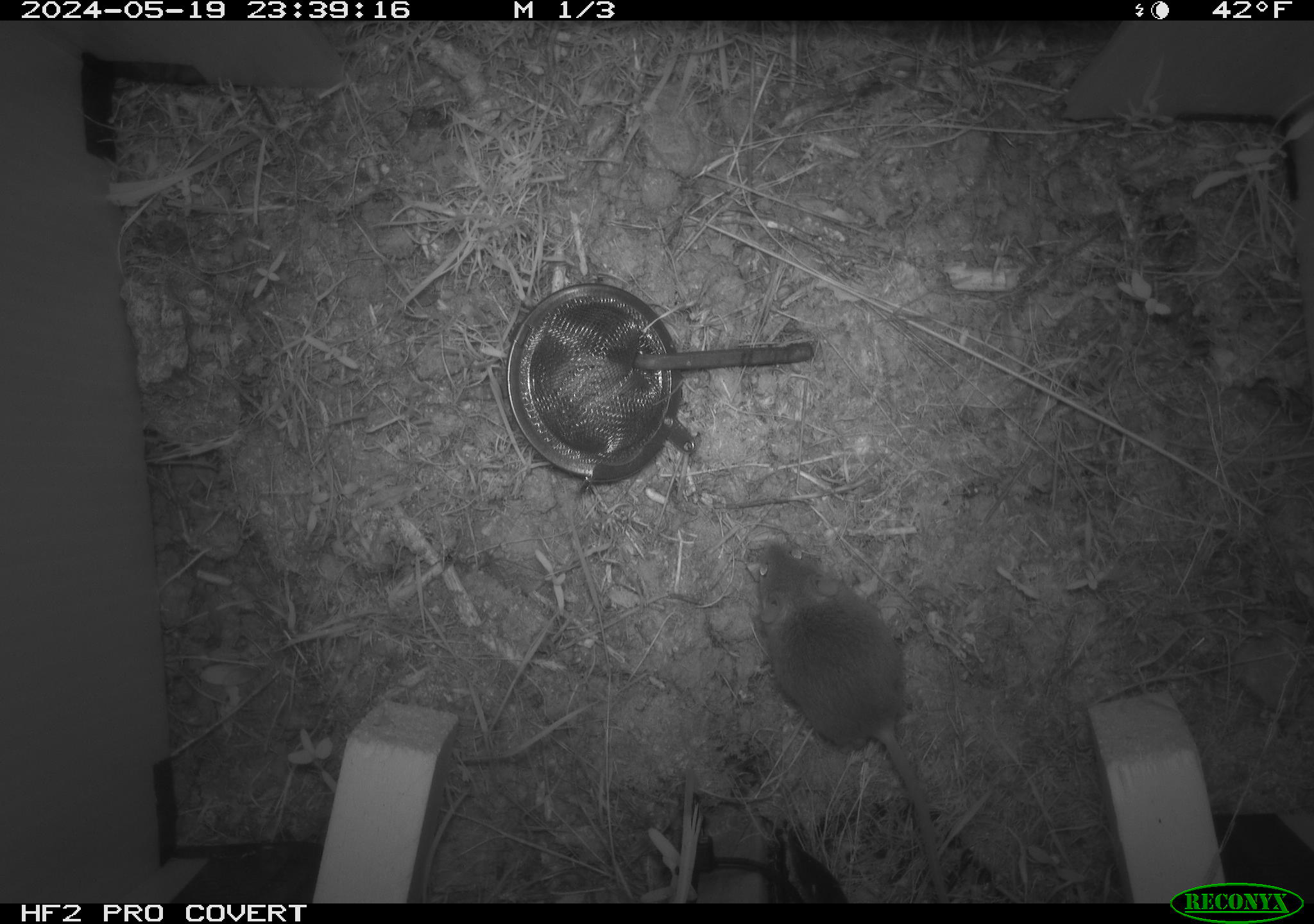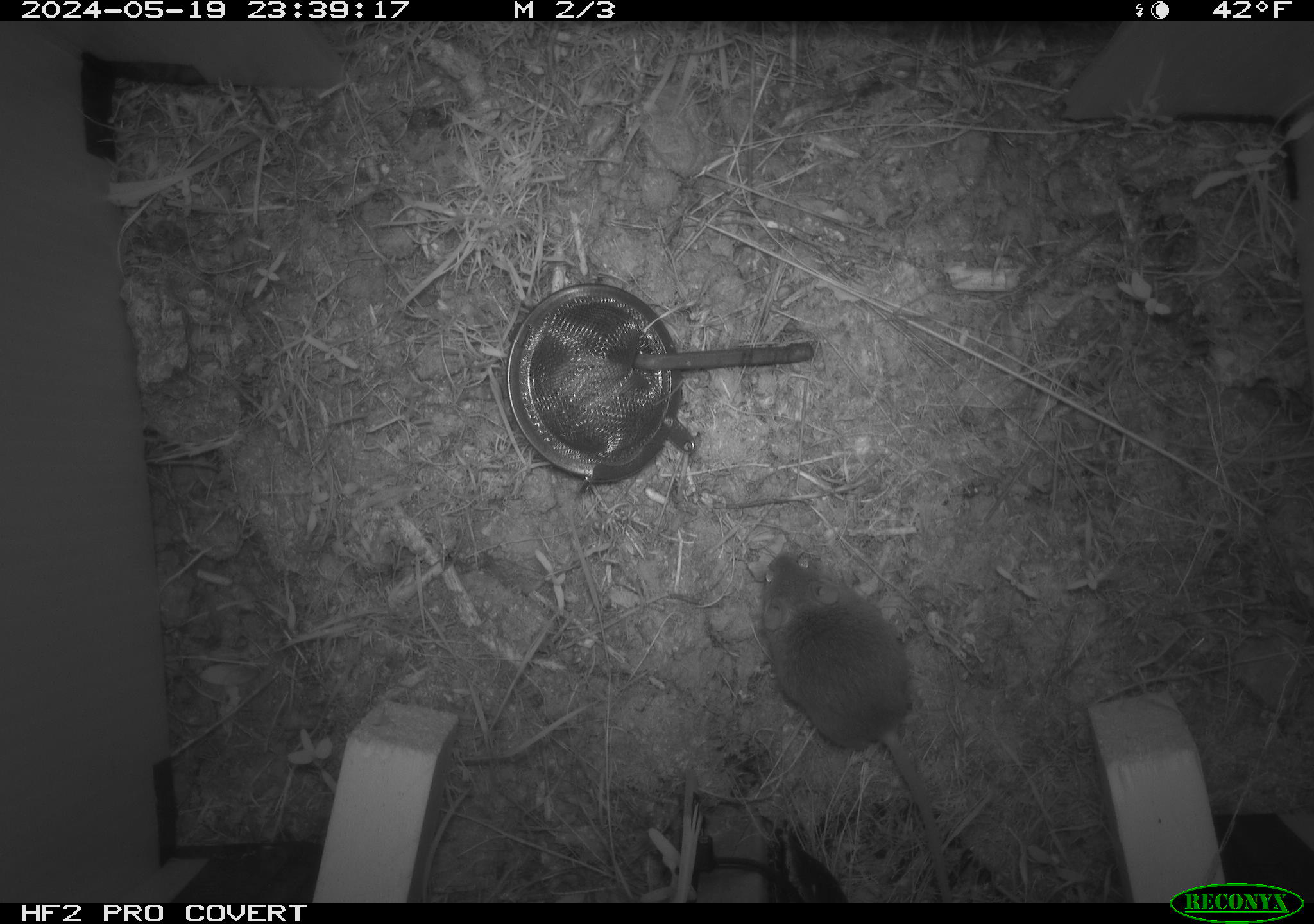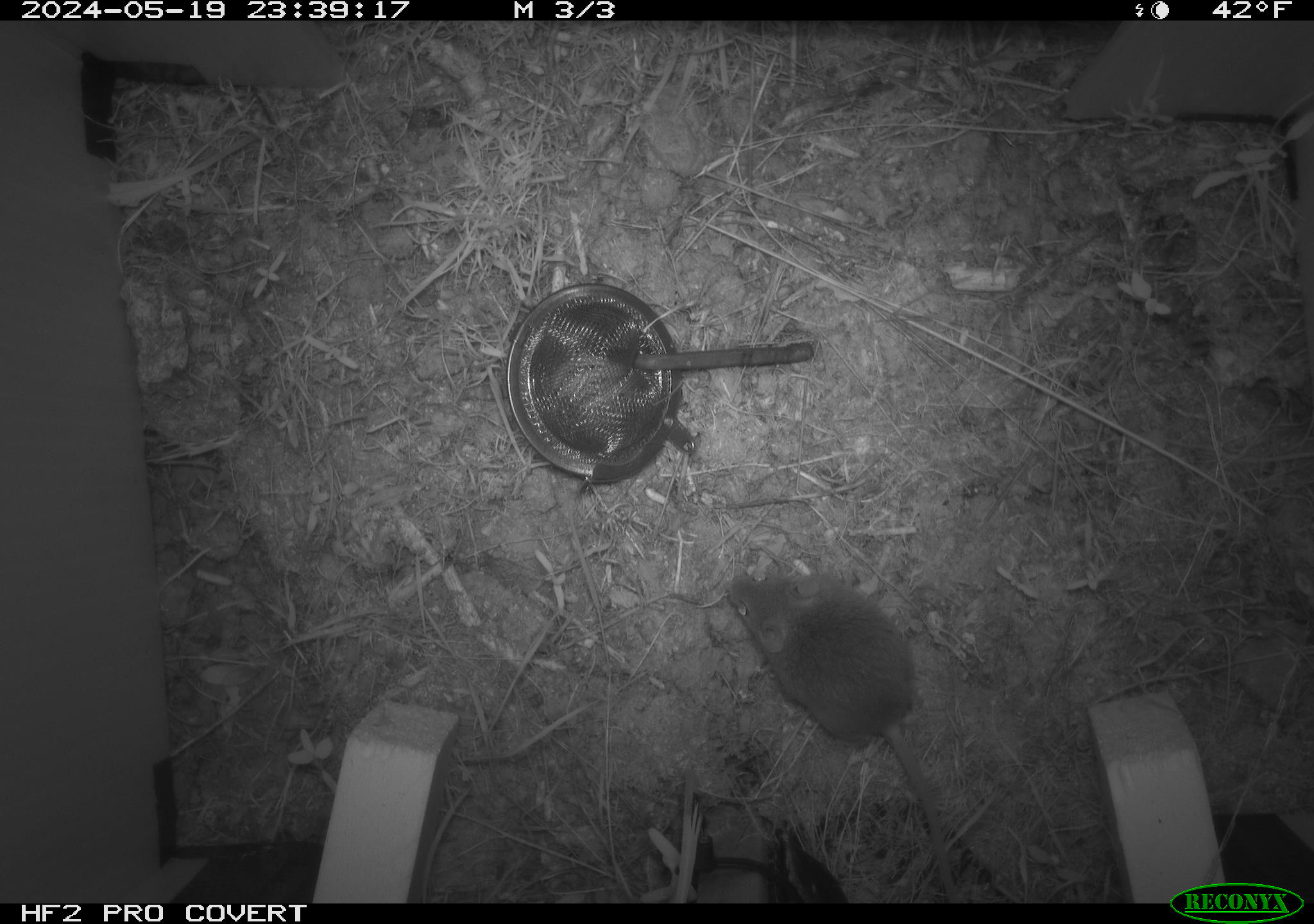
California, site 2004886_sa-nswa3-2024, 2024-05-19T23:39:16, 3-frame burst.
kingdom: Animalia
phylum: Chordata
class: Mammalia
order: Rodentia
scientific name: Rodentia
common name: rodent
Rodent (Rodentia).